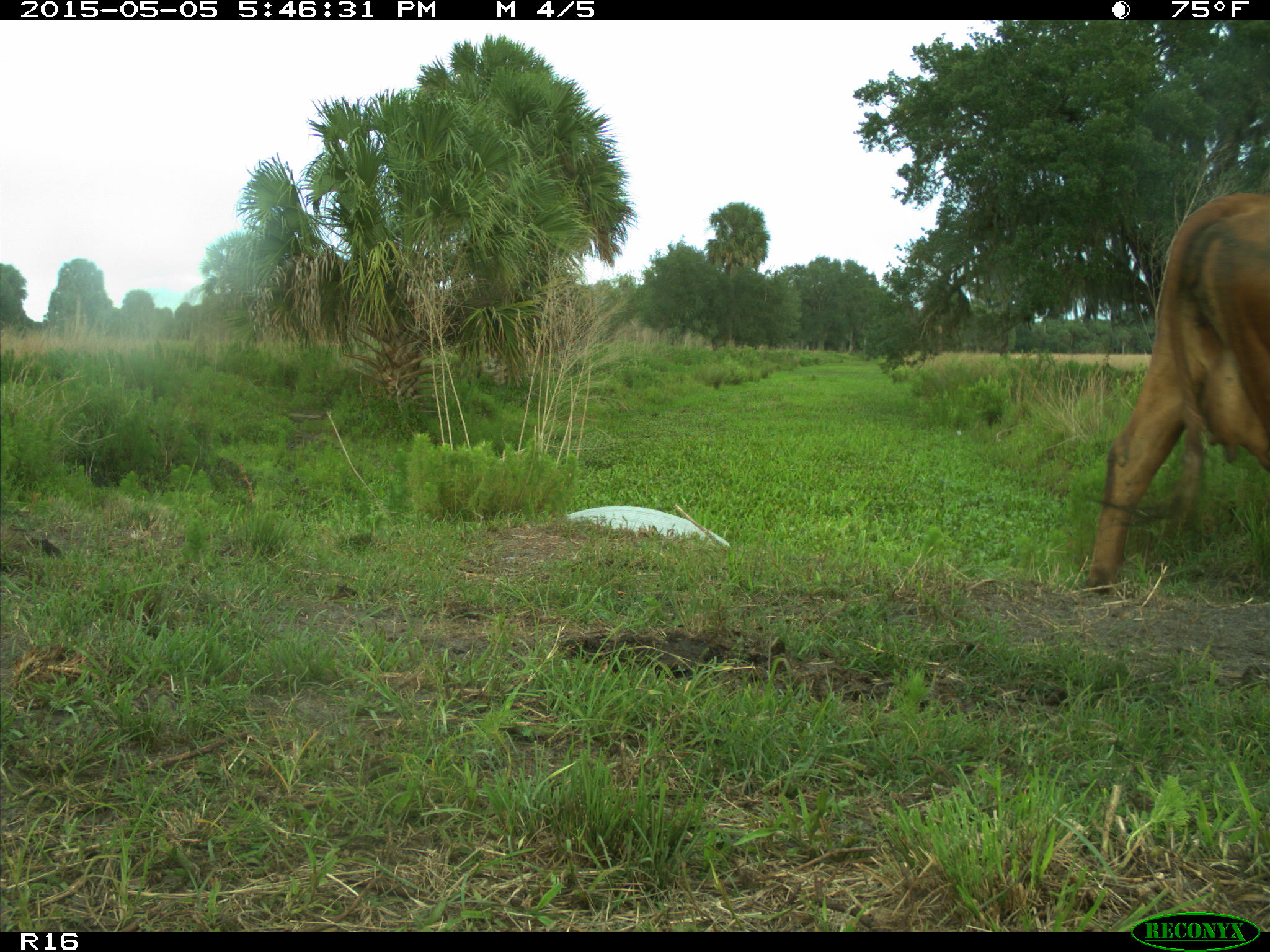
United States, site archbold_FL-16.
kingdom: Animalia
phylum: Chordata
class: Mammalia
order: Artiodactyla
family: Bovidae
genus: Bos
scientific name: Bos taurus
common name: domestic cow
Bos taurus (domestic cow).